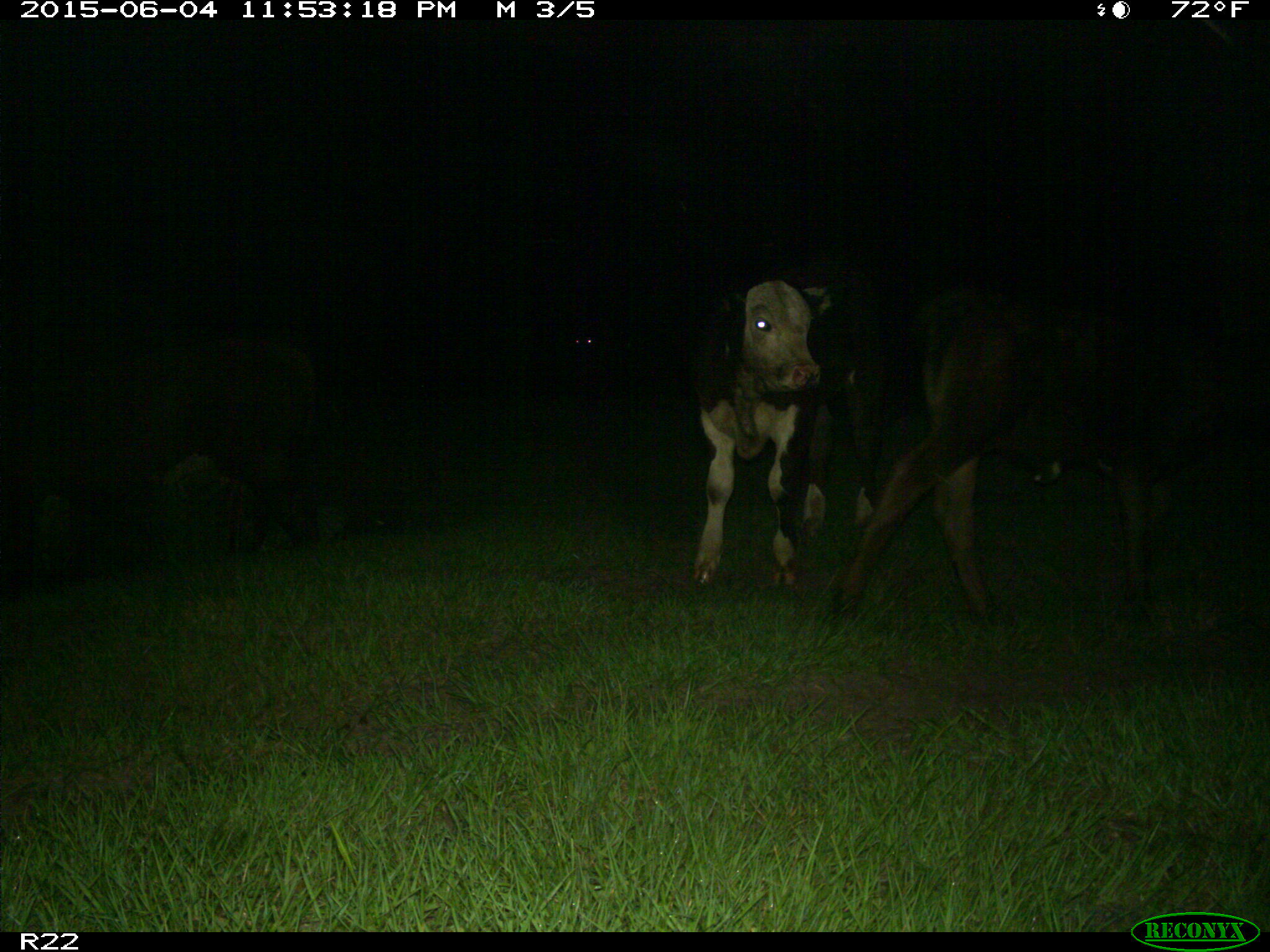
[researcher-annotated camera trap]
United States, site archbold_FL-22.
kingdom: Animalia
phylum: Chordata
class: Mammalia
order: Artiodactyla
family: Bovidae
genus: Bos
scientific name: Bos taurus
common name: domestic cow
Bos taurus (domestic cow).